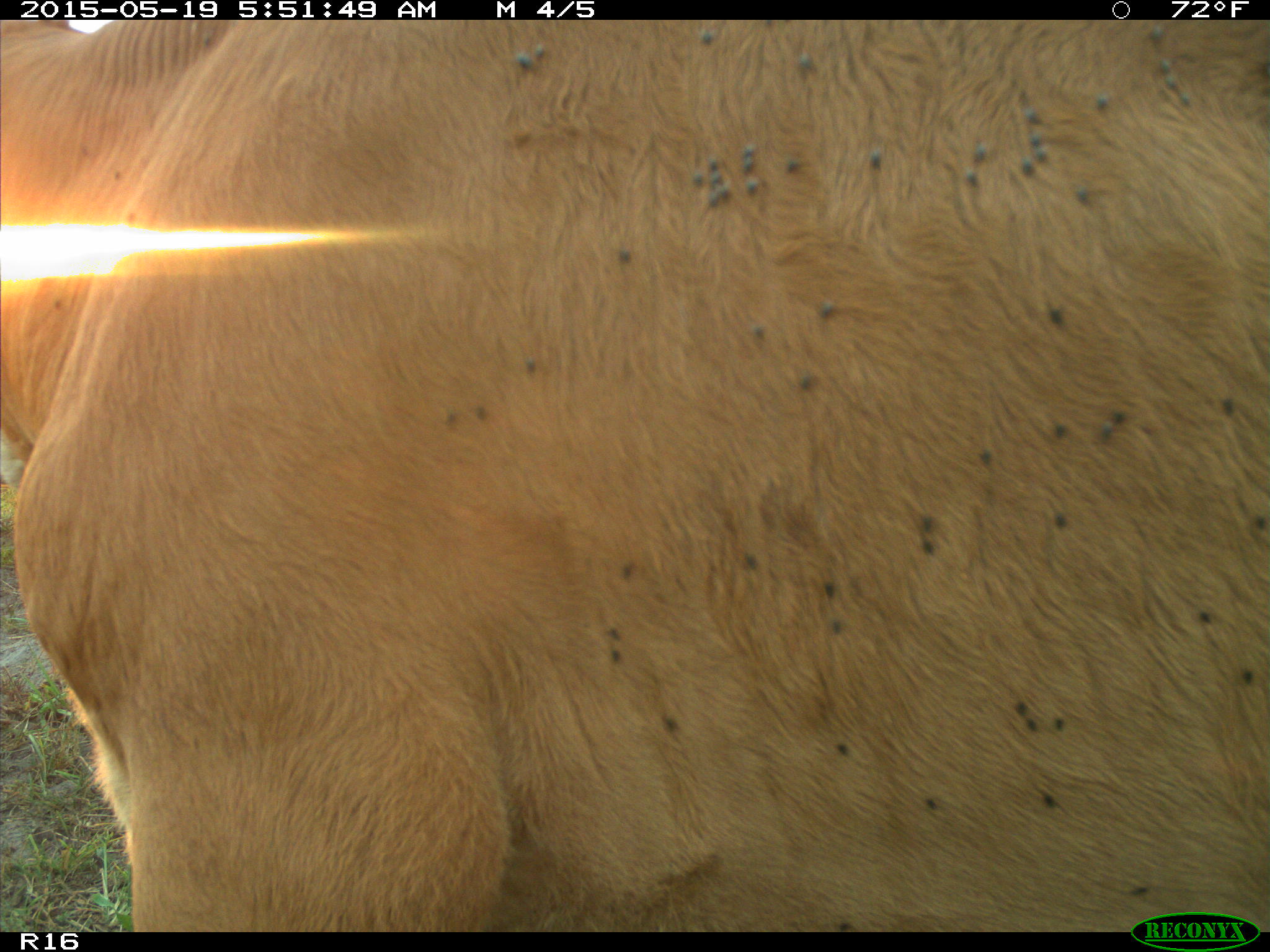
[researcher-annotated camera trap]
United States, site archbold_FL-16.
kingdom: Animalia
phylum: Chordata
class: Mammalia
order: Artiodactyla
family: Bovidae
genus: Bos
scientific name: Bos taurus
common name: domestic cow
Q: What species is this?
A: Bos taurus (domestic cow).